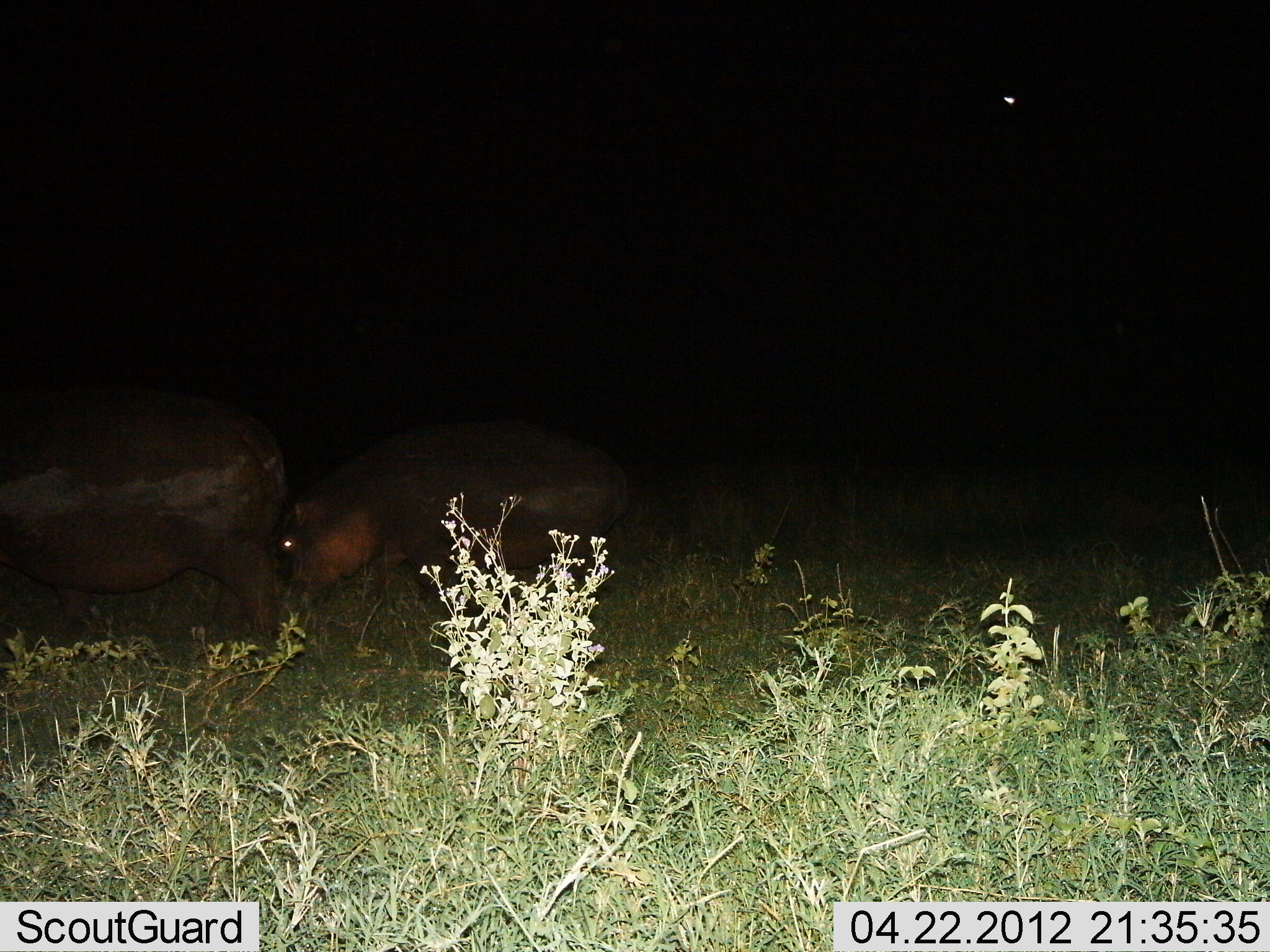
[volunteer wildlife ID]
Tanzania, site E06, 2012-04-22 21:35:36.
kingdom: Animalia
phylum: Chordata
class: Mammalia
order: Artiodactyla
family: Hippopotamidae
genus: Hippopotamus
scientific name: Hippopotamus amphibius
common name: hippopotamus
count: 2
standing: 26%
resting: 0%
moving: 53%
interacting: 0%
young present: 16%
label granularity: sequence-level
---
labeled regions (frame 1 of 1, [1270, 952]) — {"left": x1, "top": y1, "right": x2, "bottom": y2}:
animal: {"left": 0, "top": 384, "right": 305, "bottom": 649}; {"left": 276, "top": 414, "right": 639, "bottom": 621}